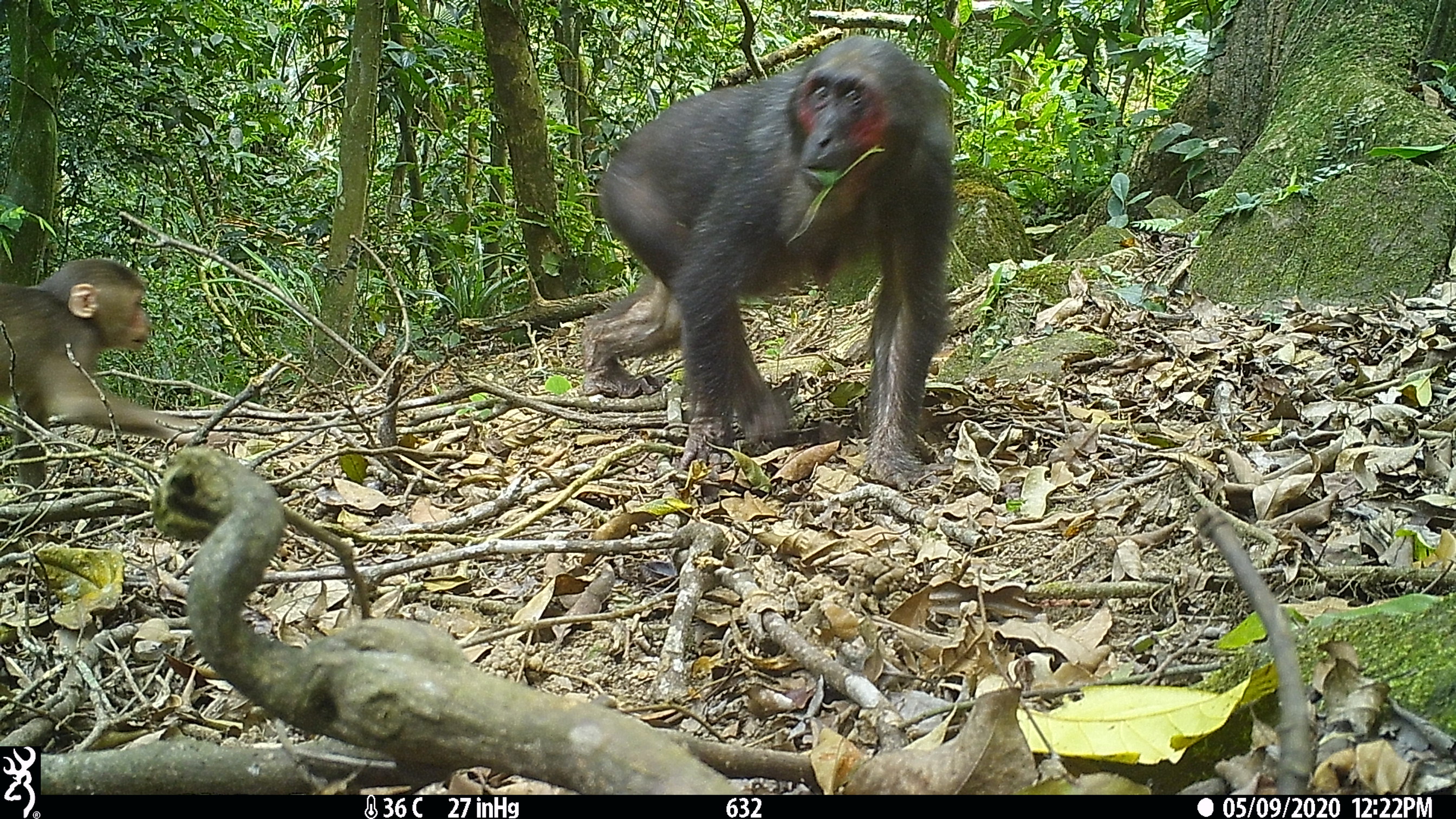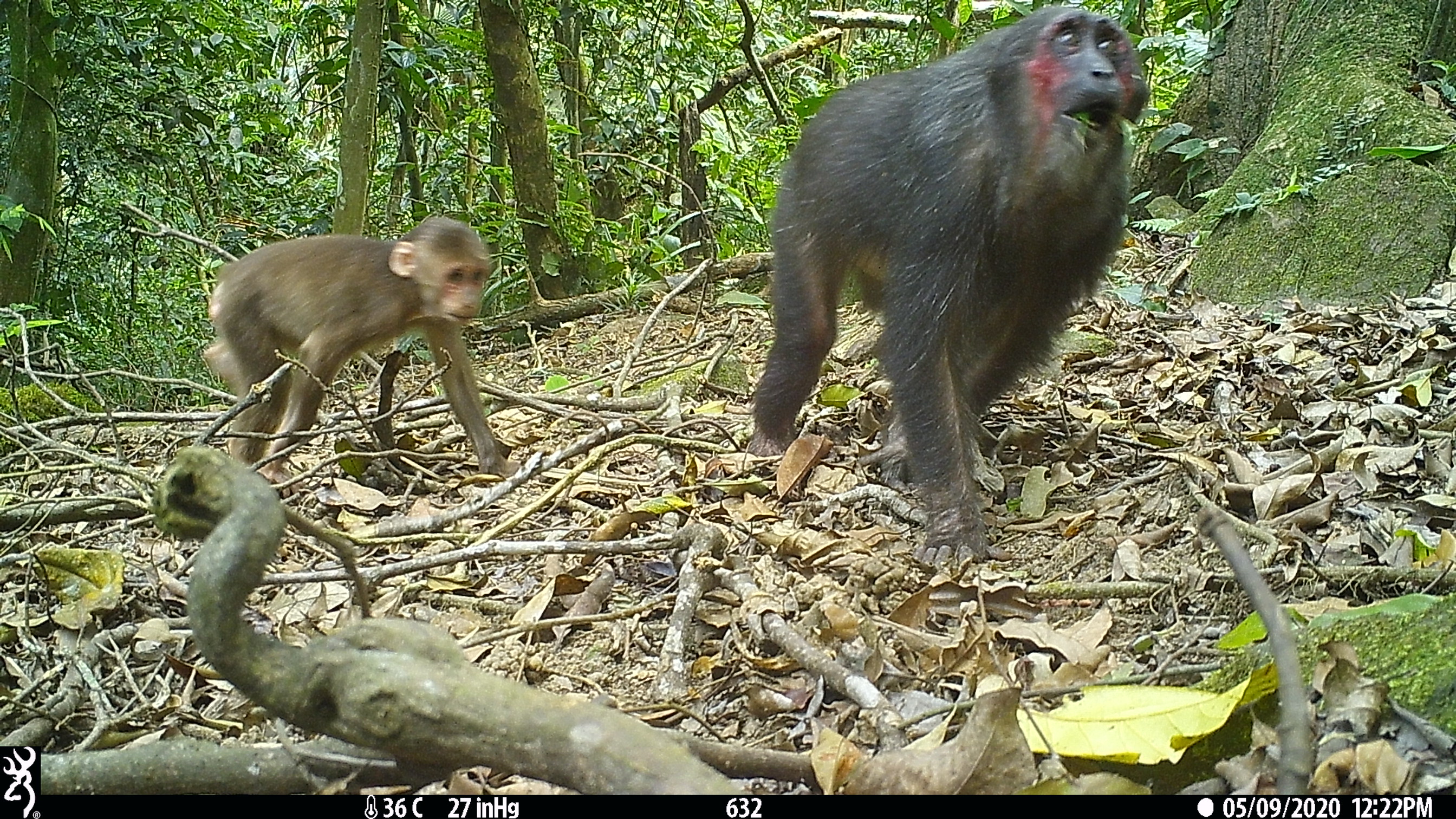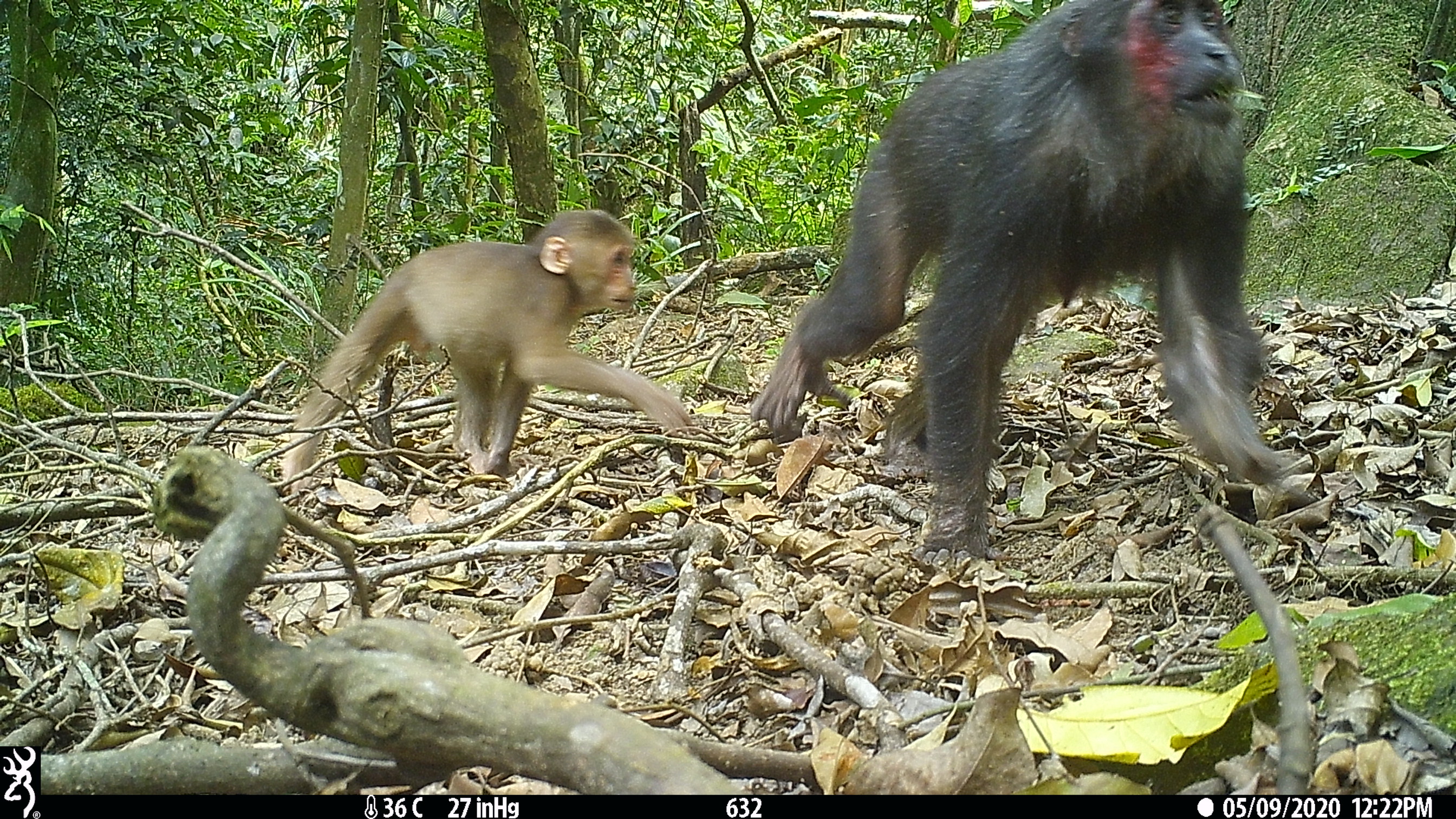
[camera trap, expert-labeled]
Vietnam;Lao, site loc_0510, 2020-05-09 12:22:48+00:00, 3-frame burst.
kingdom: Animalia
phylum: Chordata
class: Mammalia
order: Primates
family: Cercopithecidae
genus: Macaca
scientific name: Macaca arctoides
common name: stump-tailed macaque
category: stump tailed macaque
Stump tailed macaque (stump-tailed macaque) (Macaca arctoides). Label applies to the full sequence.